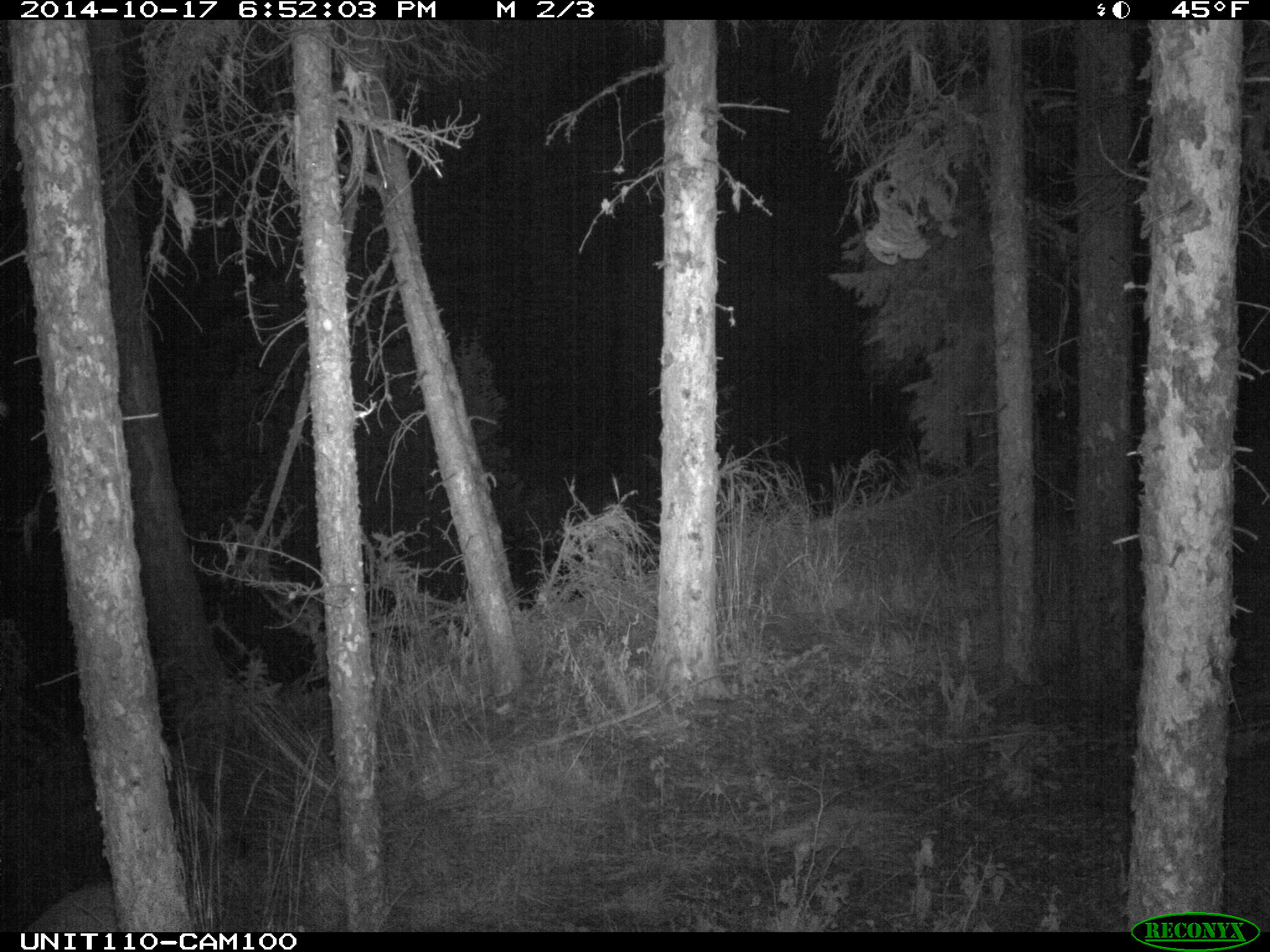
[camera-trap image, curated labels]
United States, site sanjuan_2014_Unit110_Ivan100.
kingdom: Animalia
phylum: Chordata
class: Mammalia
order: Carnivora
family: Felidae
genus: Puma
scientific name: Puma concolor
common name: mountain lion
Puma concolor (mountain lion).